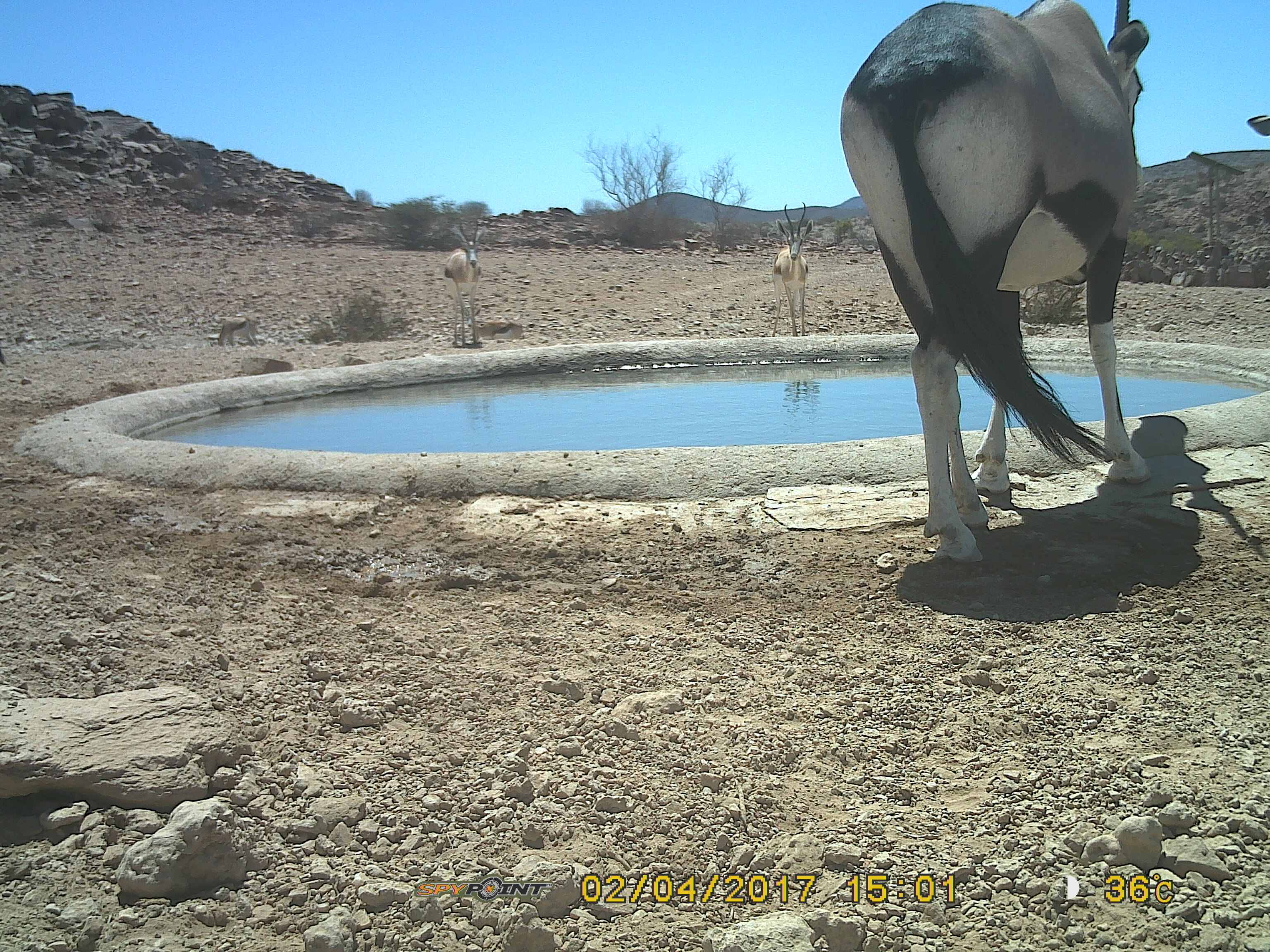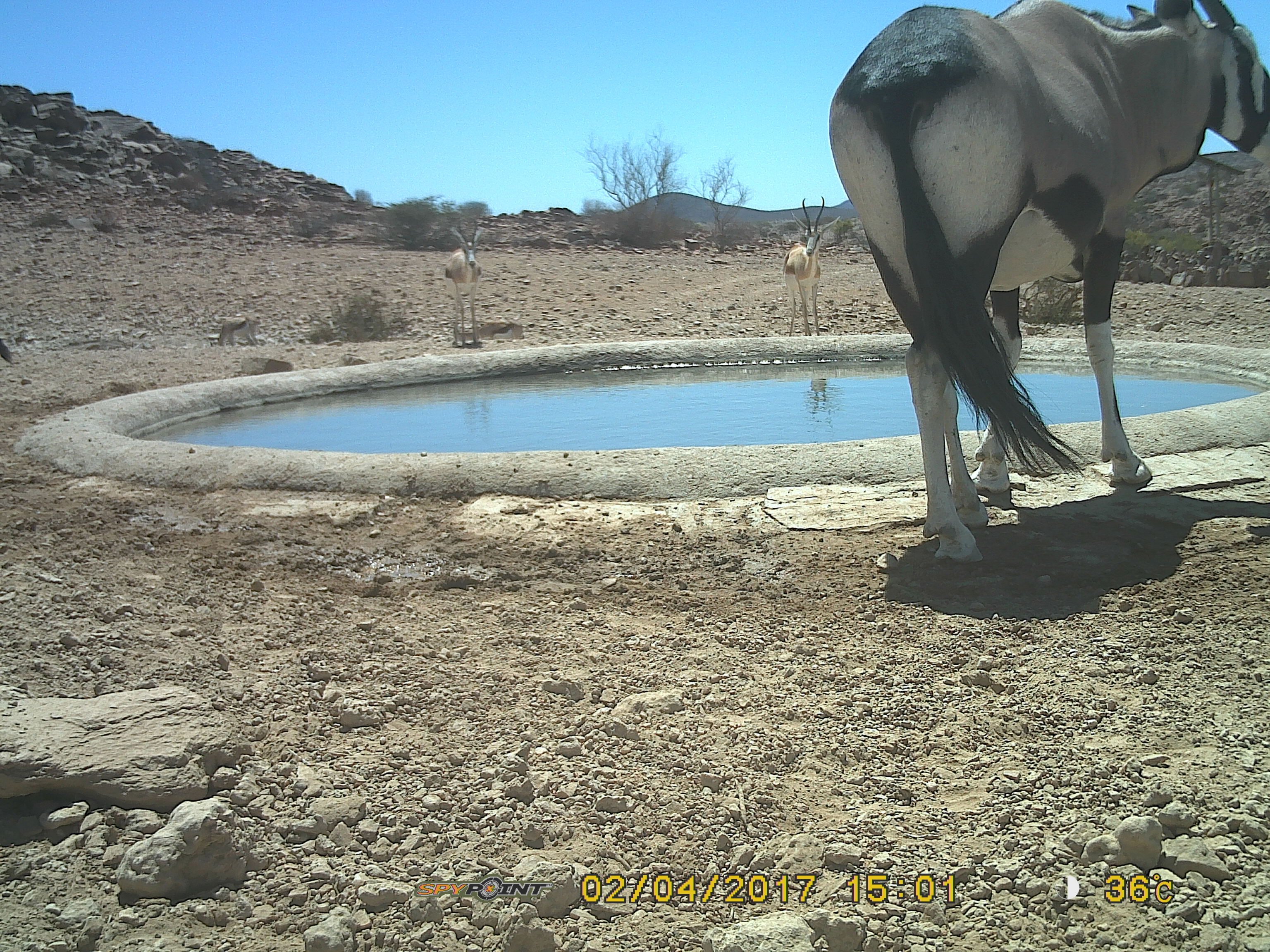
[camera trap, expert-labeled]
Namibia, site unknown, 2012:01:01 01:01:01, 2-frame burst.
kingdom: Animalia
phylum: Chordata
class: Mammalia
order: Artiodactyla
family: Bovidae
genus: Oryx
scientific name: Oryx gazella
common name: gemsbok